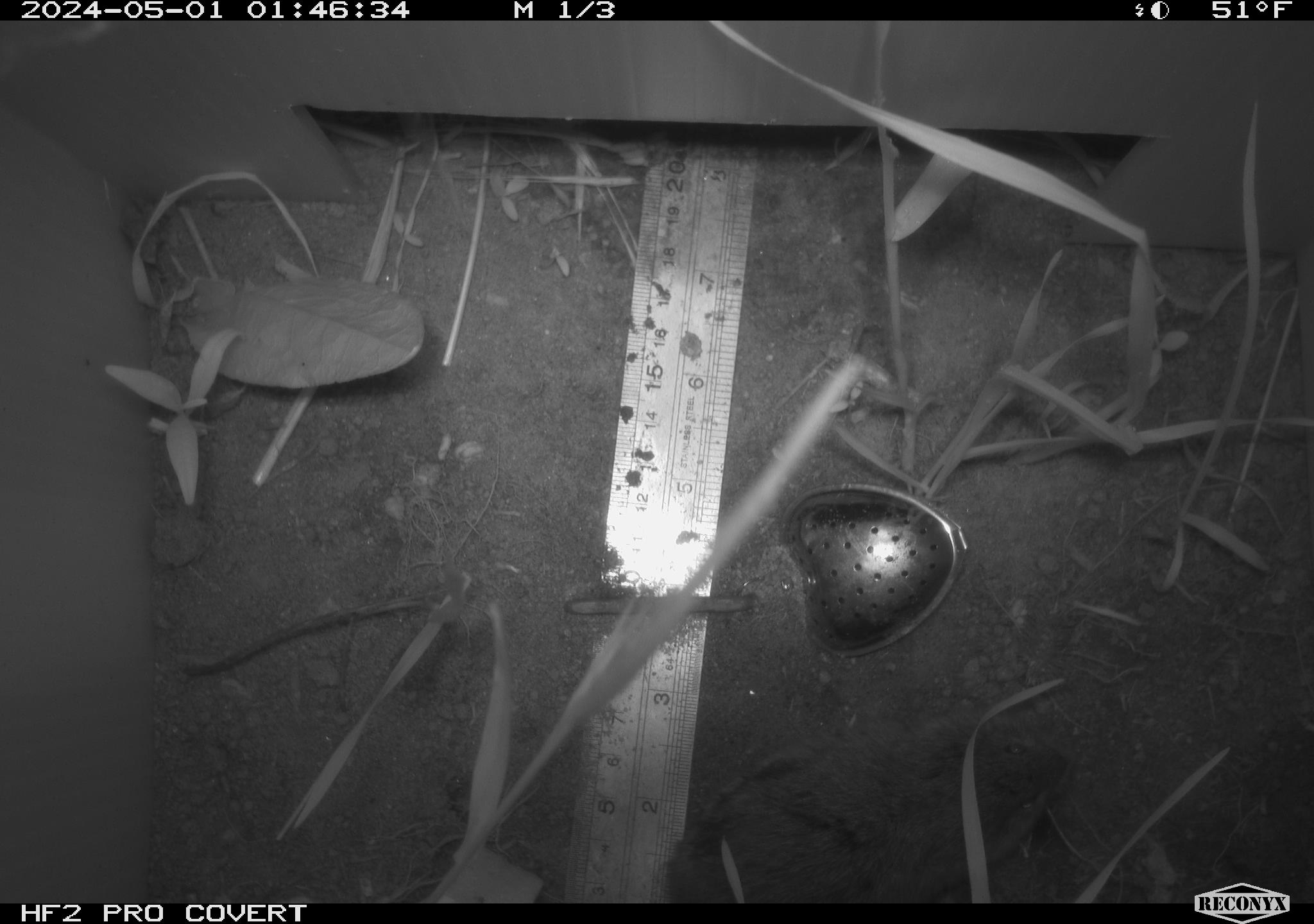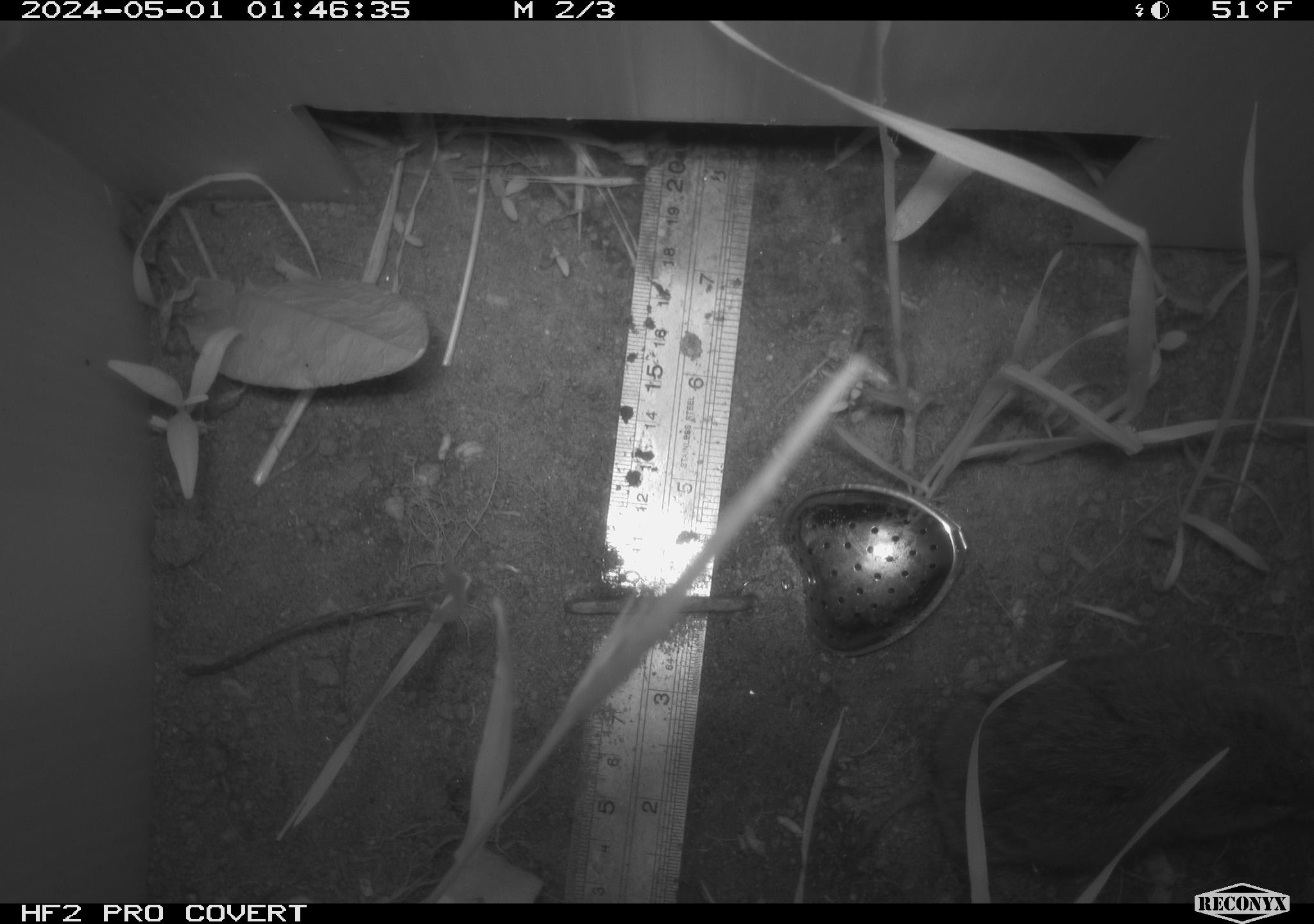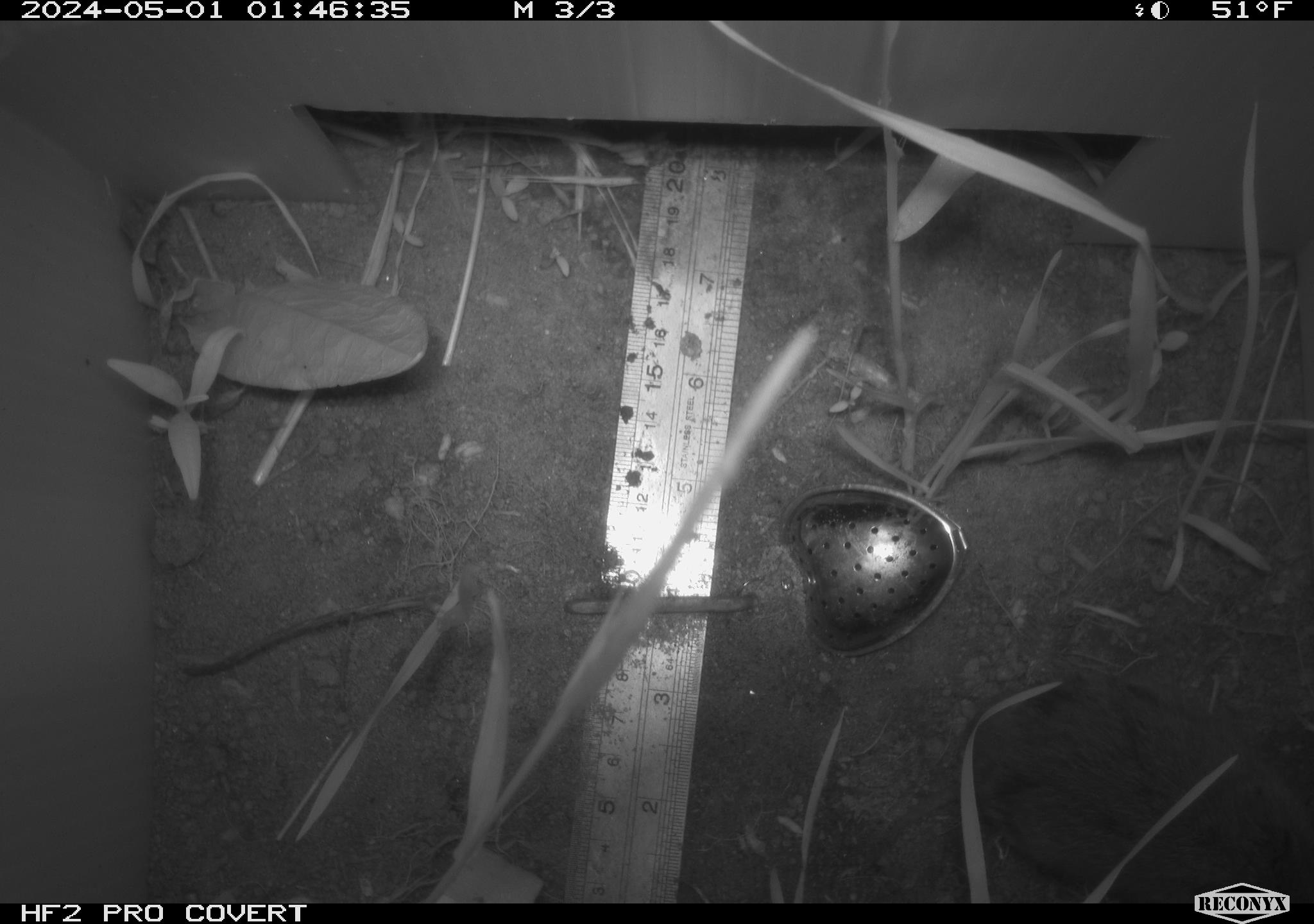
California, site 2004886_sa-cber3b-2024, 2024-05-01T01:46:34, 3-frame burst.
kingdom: Animalia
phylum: Chordata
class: Mammalia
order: Rodentia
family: Cricetidae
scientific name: Arvicolinae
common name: voles, lemmings, and muskrats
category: arvicolinae subfamily